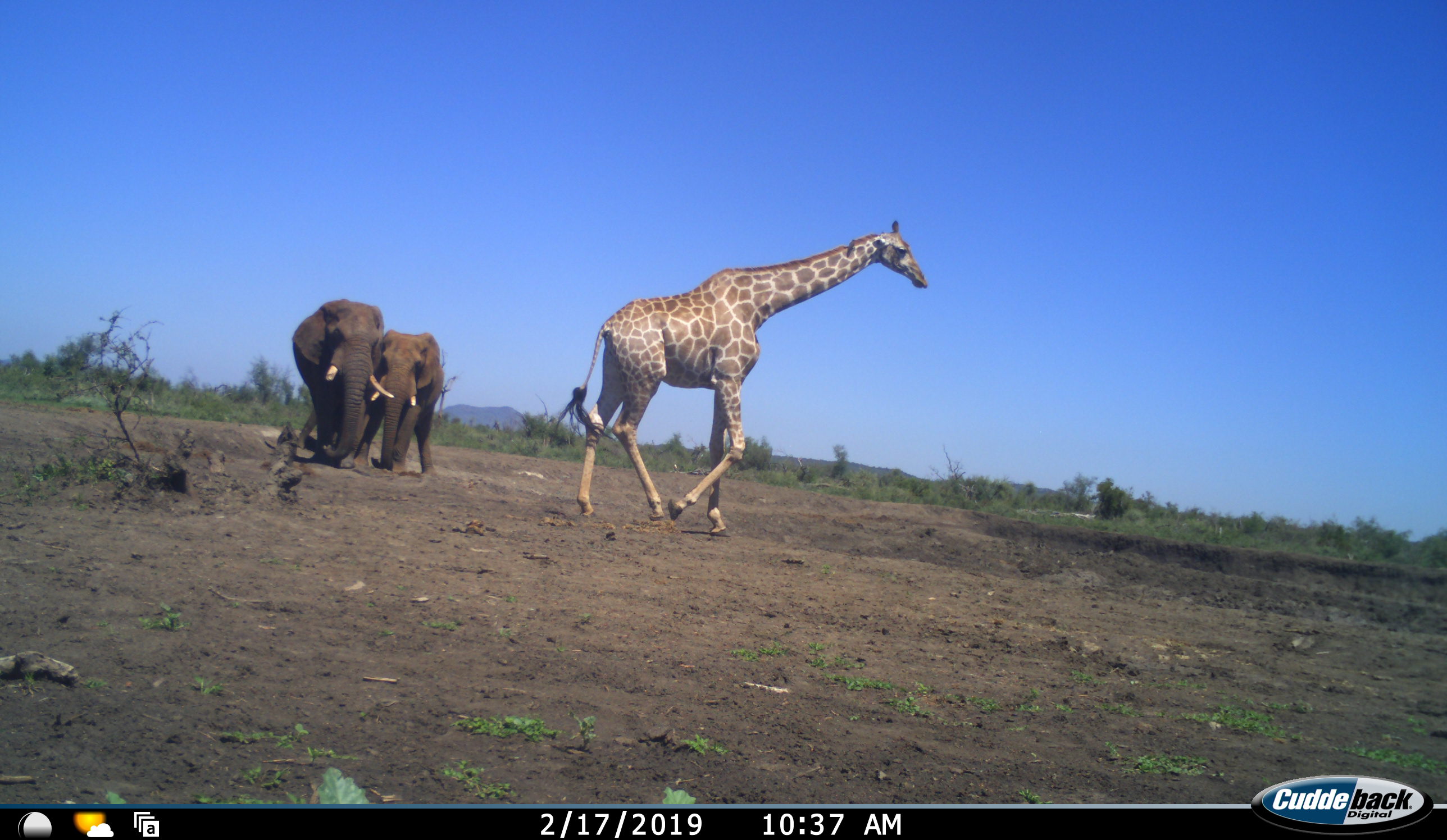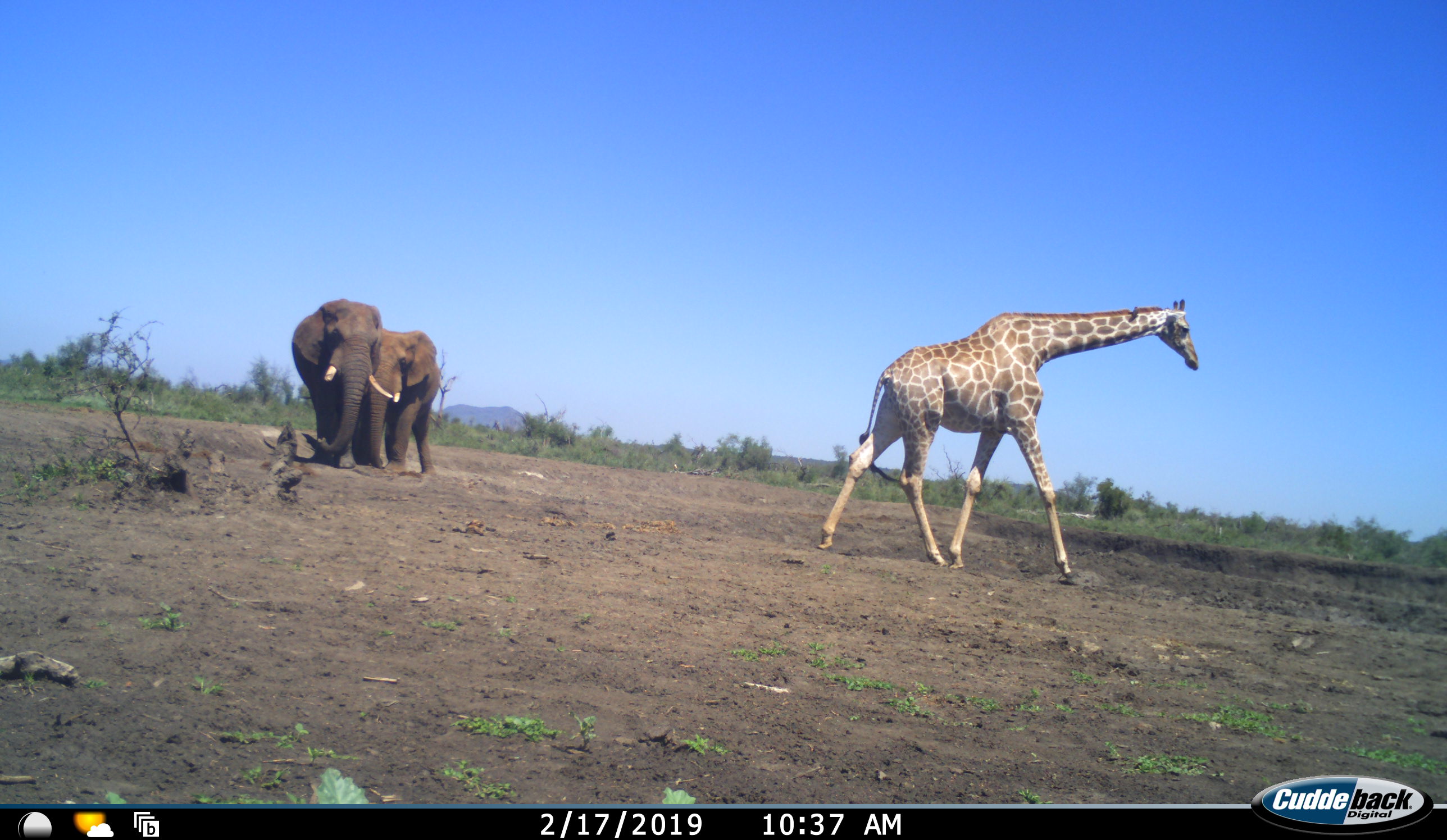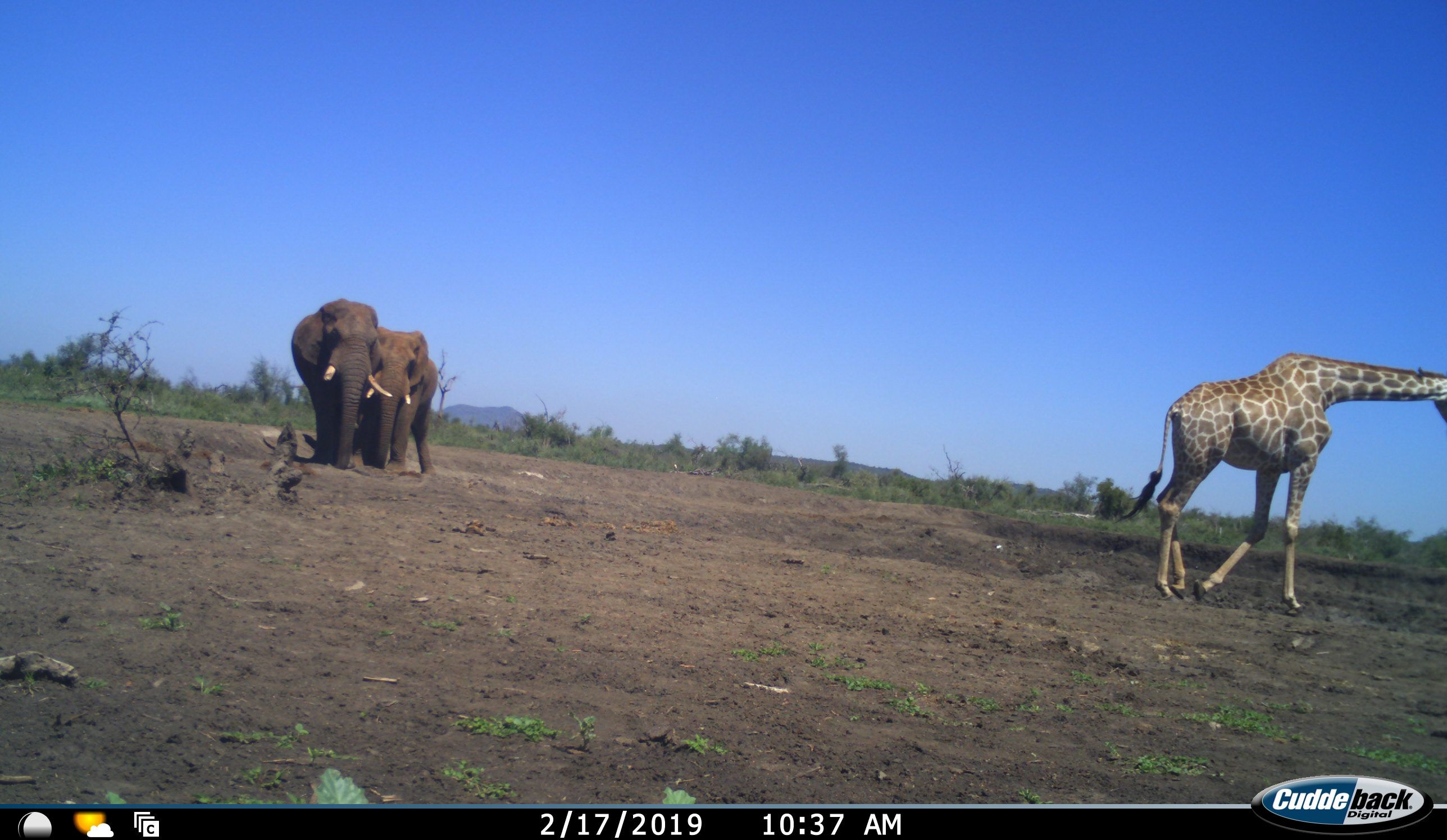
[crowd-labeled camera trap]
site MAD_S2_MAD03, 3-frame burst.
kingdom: Animalia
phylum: Chordata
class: Mammalia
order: Proboscidea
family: Elephantidae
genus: Loxodonta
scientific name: Loxodonta africana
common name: african bush elephant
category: elephant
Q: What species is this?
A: Elephant (african bush elephant) (Loxodonta africana).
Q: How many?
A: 2.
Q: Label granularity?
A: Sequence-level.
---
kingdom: Animalia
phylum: Chordata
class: Mammalia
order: Artiodactyla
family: Giraffidae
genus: Giraffa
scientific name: Giraffa camelopardalis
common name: giraffe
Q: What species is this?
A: Giraffe (Giraffa camelopardalis).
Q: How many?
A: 1.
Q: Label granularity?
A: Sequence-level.